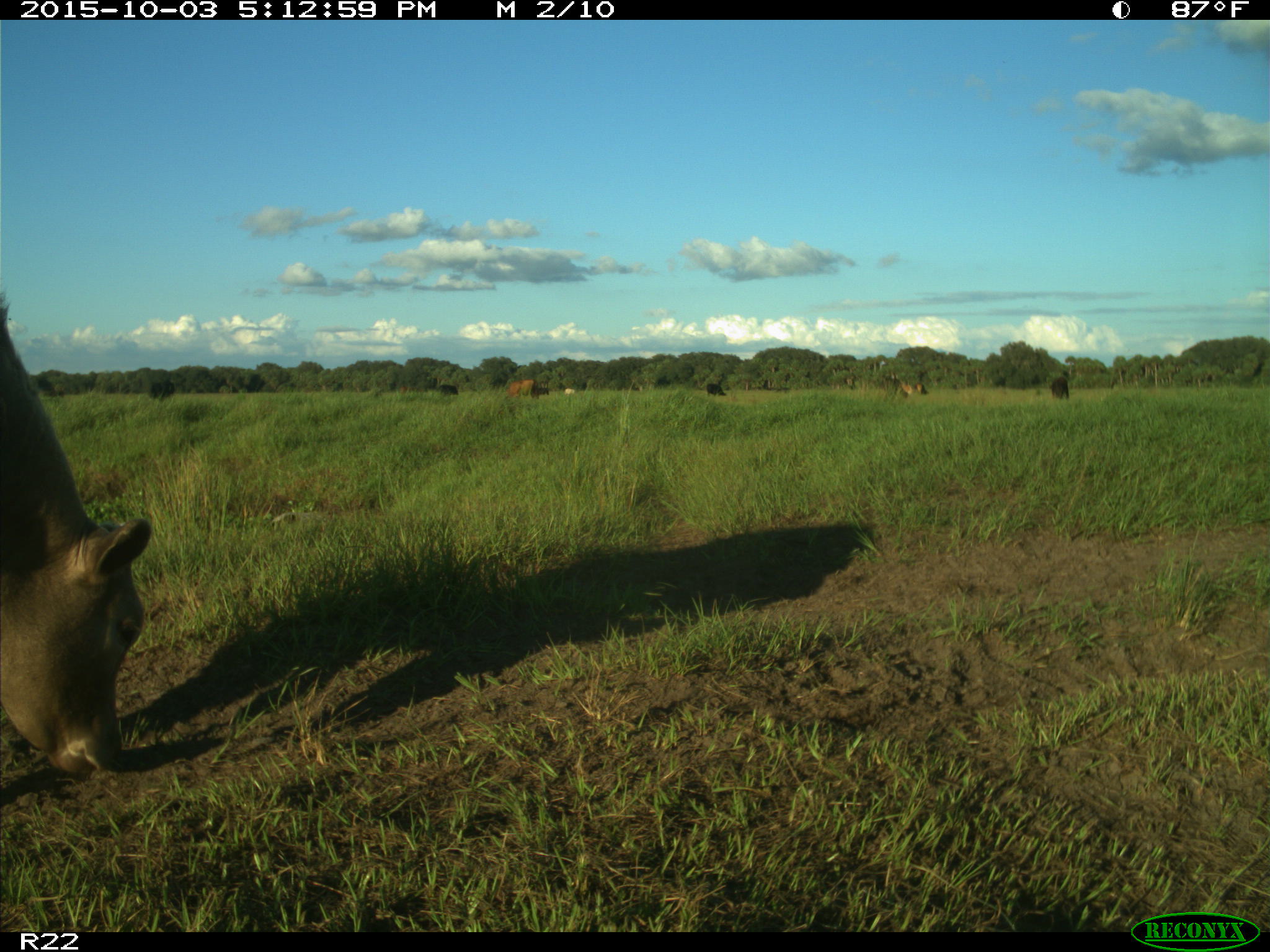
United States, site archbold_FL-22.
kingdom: Animalia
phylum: Chordata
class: Mammalia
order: Artiodactyla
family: Bovidae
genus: Bos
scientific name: Bos taurus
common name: domestic cow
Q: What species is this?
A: Bos taurus (domestic cow).